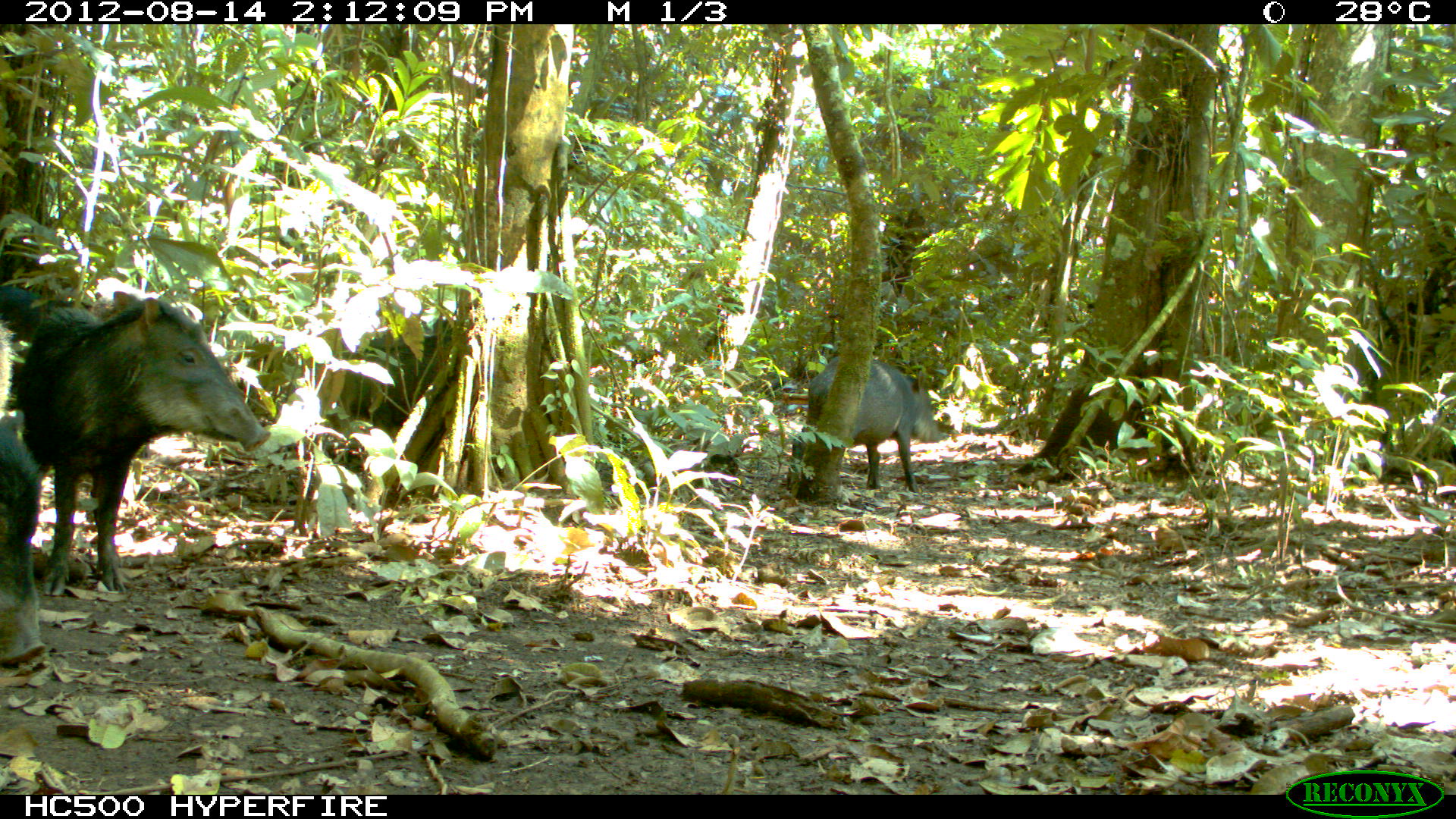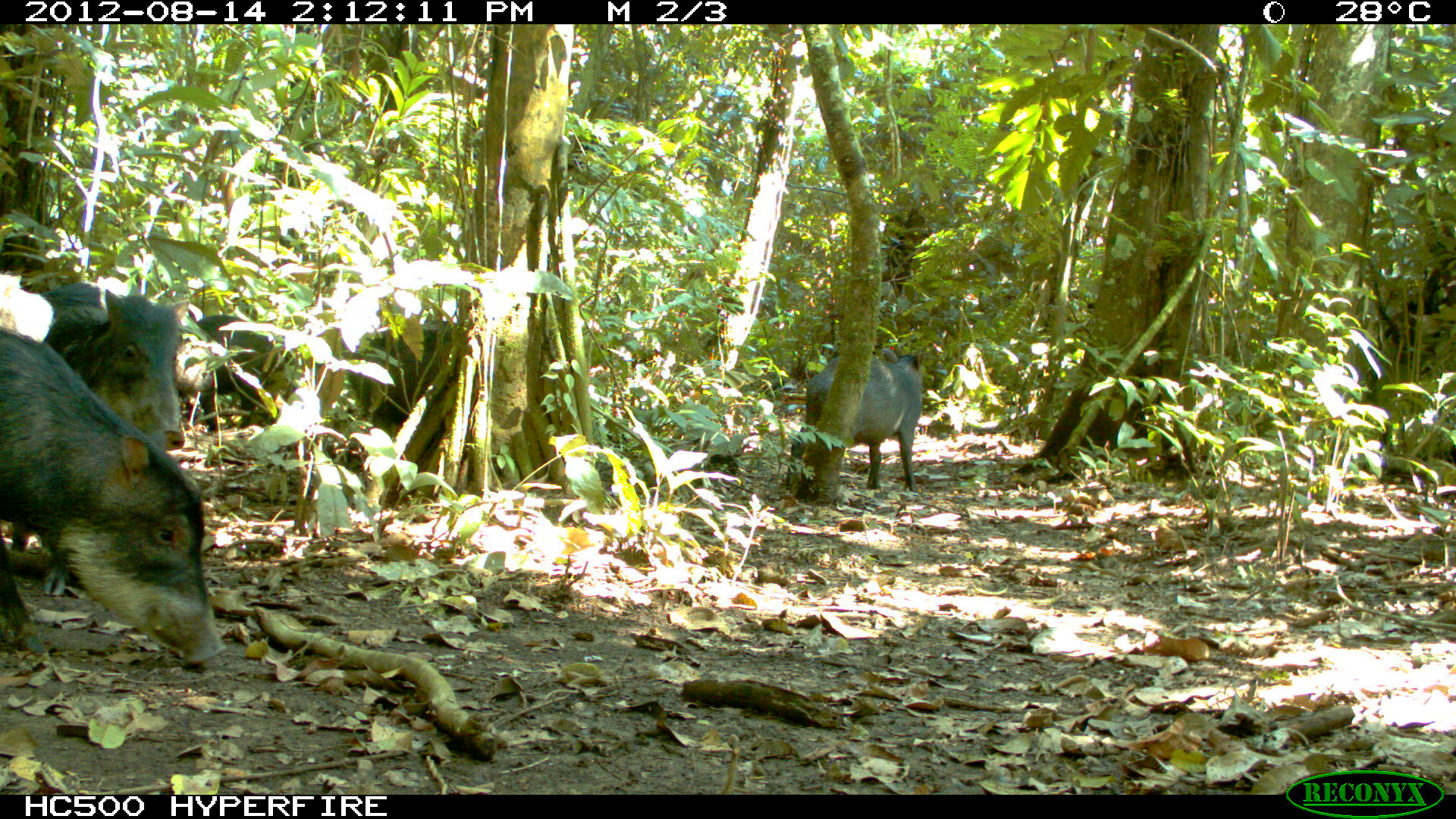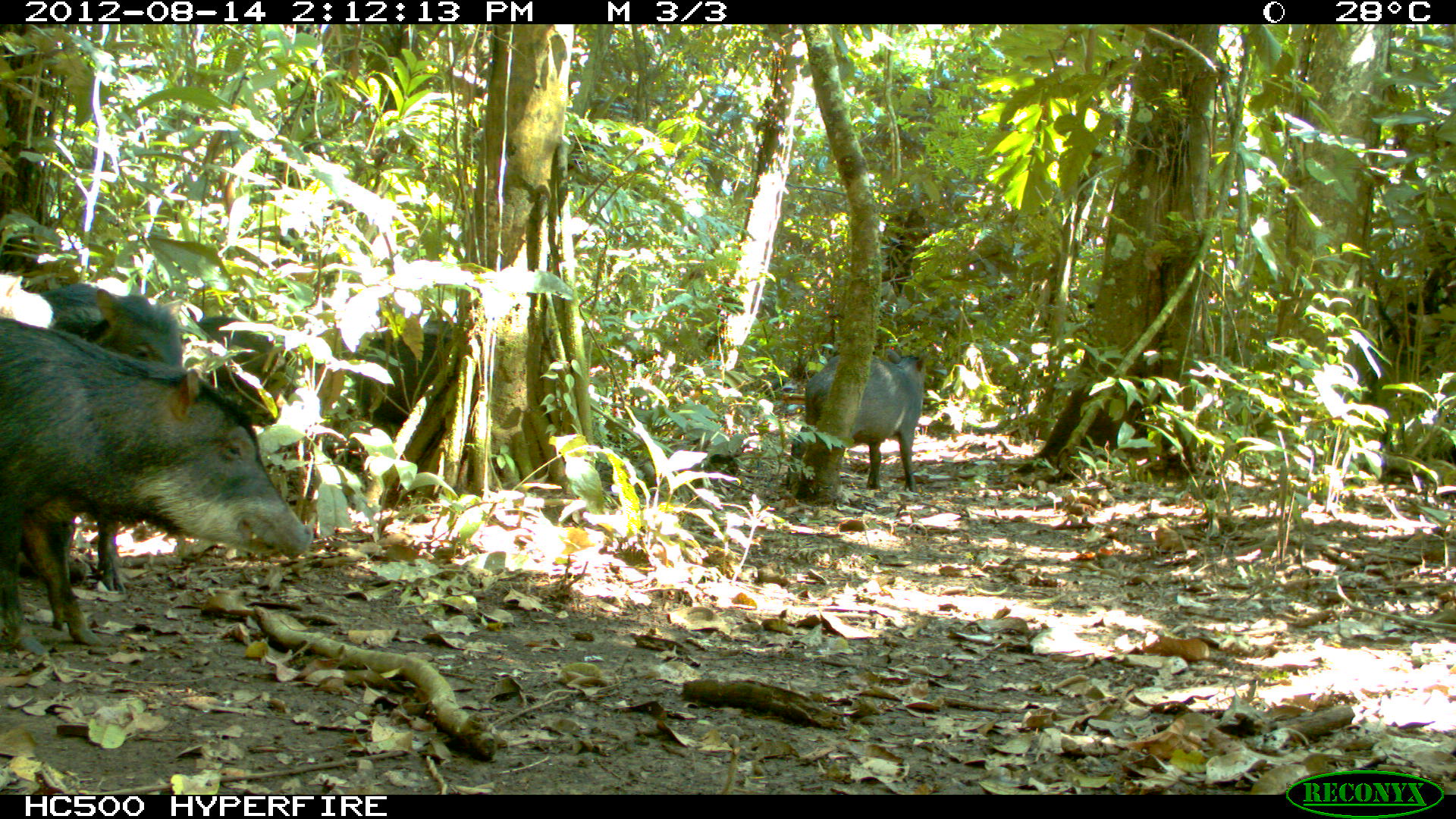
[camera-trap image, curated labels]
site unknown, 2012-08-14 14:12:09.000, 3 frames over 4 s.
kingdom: Animalia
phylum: Chordata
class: Mammalia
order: Artiodactyla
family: Tayassuidae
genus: Tayassu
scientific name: Tayassu pecari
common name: white-lipped peccary